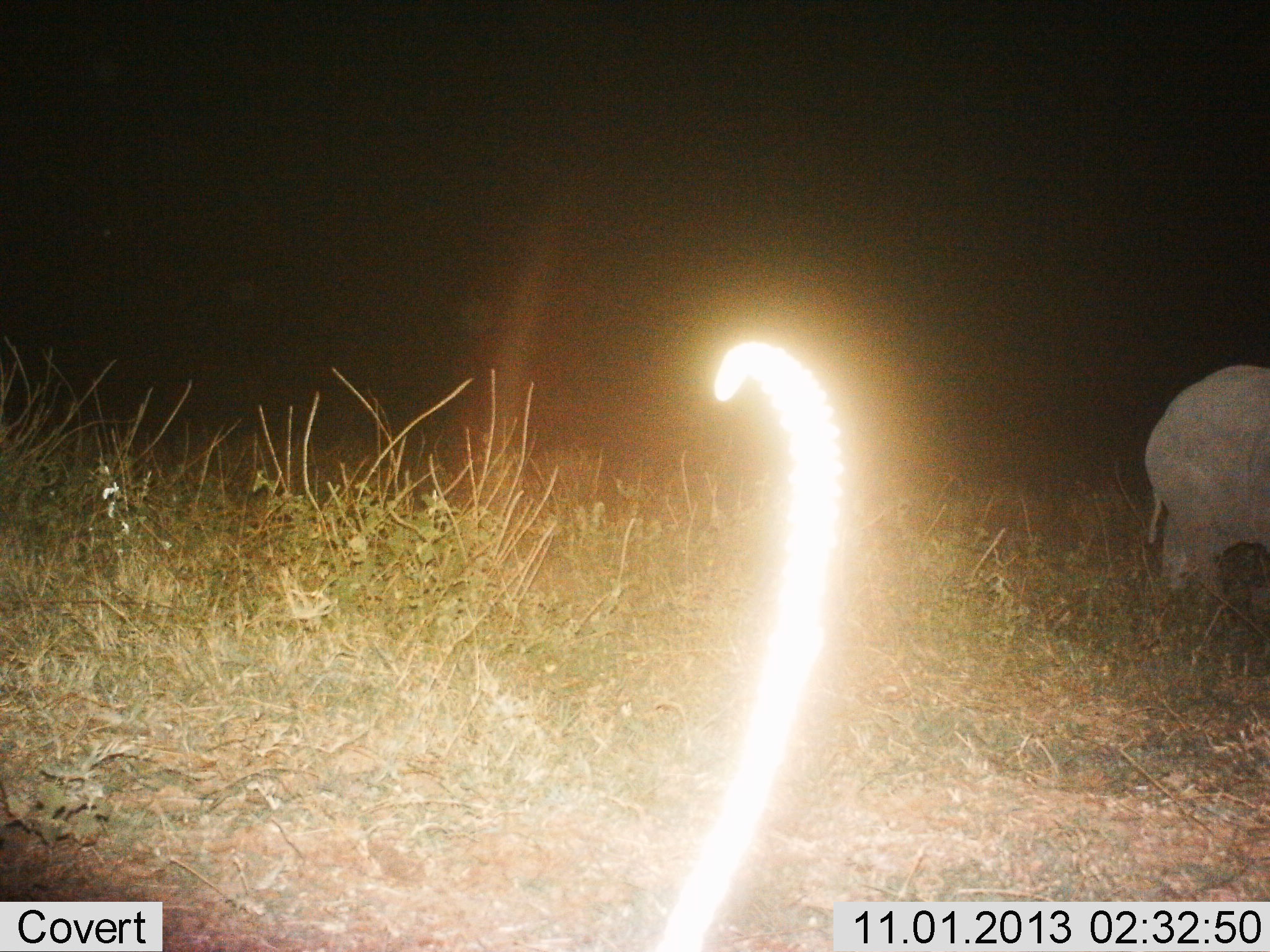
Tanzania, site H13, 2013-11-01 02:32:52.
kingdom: Animalia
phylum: Chordata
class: Mammalia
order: Proboscidea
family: Elephantidae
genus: Loxodonta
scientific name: Loxodonta africana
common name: african bush elephant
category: elephant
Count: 1.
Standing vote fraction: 57%.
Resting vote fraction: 0%.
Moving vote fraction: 57%.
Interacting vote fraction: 0%.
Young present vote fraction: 14%.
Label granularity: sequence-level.